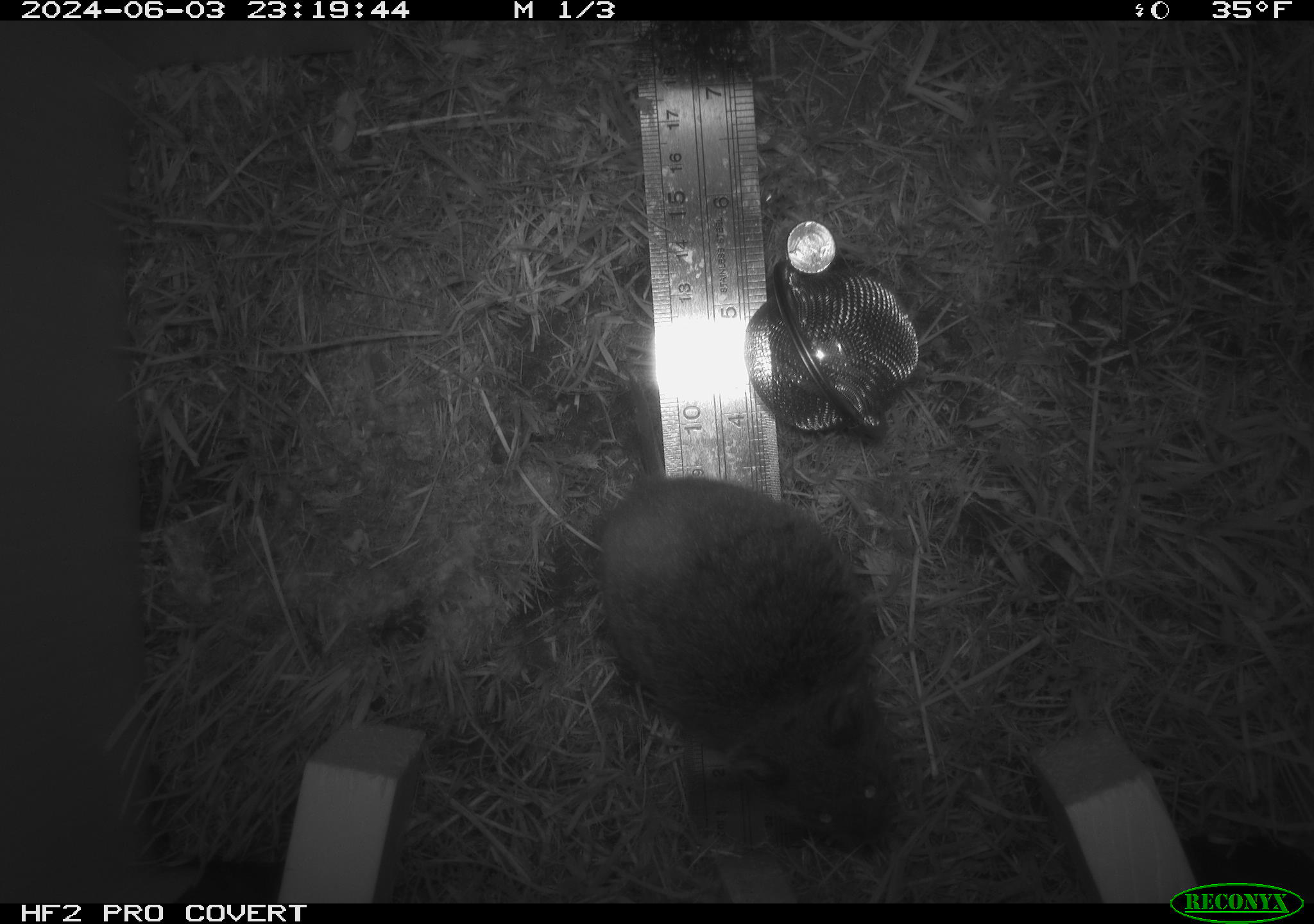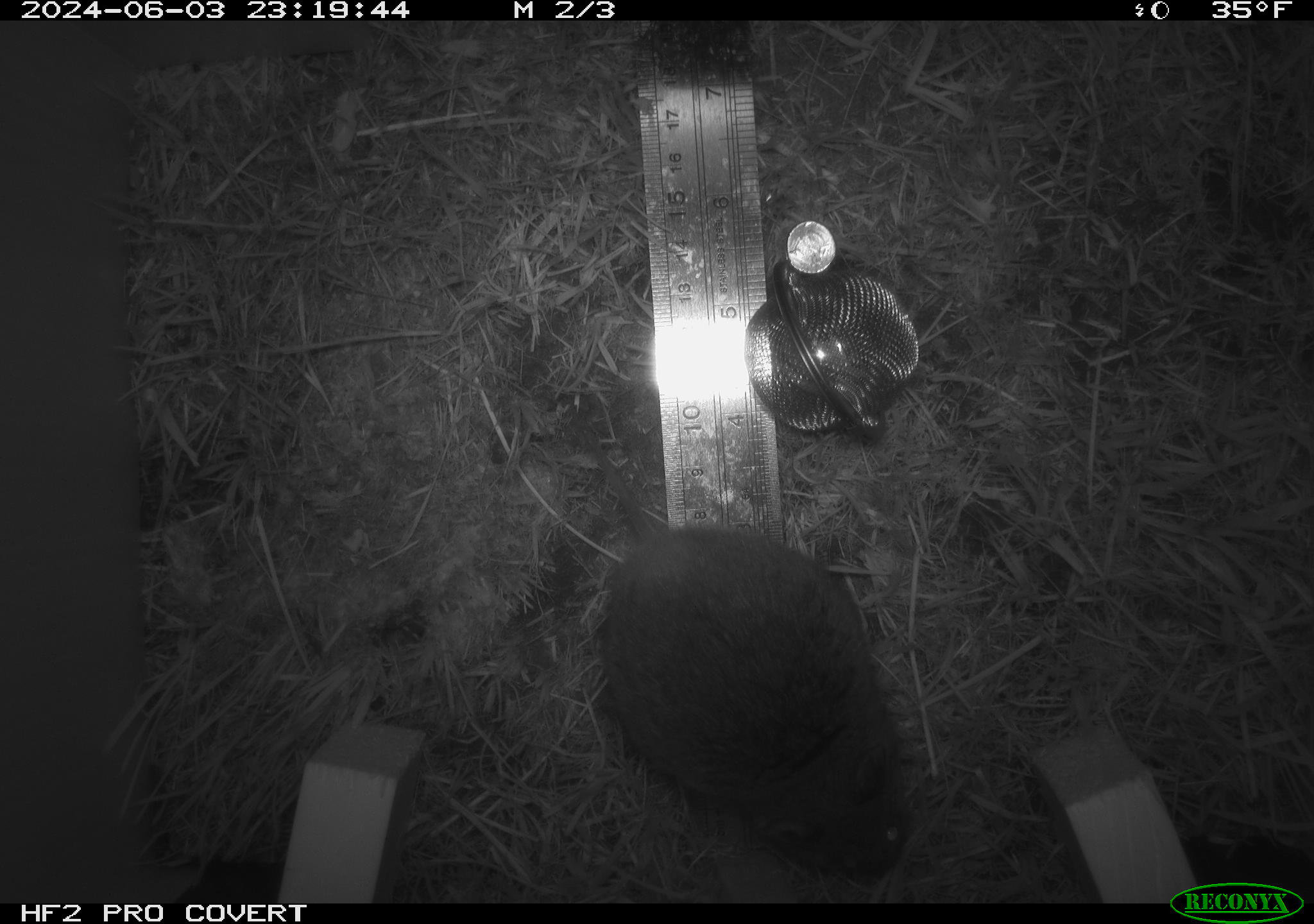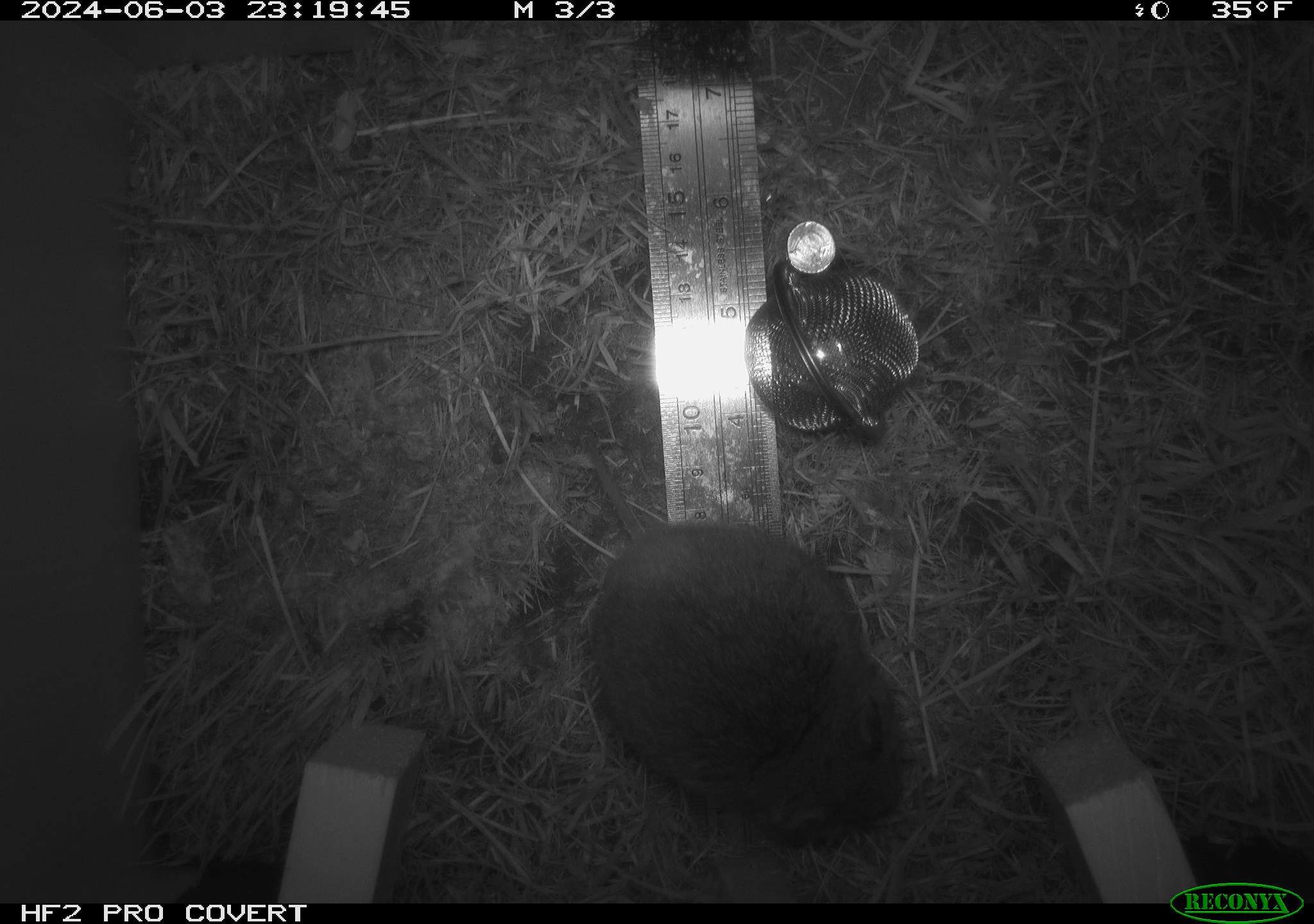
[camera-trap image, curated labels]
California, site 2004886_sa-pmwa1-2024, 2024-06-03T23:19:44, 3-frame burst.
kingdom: Animalia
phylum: Chordata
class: Mammalia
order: Rodentia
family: Cricetidae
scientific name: Arvicolinae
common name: voles, lemmings, and muskrats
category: arvicolinae subfamily